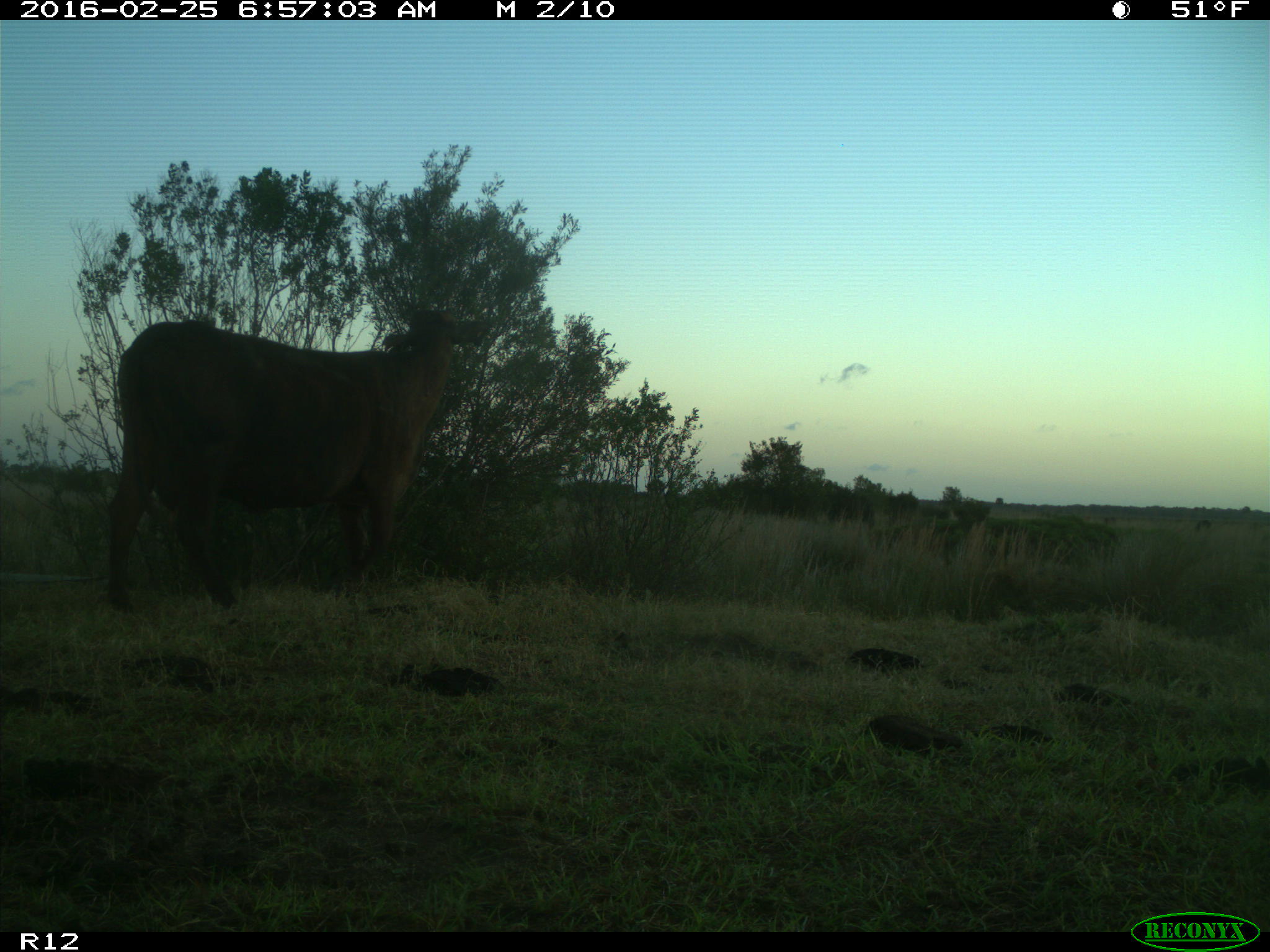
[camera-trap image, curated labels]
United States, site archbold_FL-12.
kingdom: Animalia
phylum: Chordata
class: Mammalia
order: Artiodactyla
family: Bovidae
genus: Bos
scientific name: Bos taurus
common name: domestic cow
Bos taurus (domestic cow).